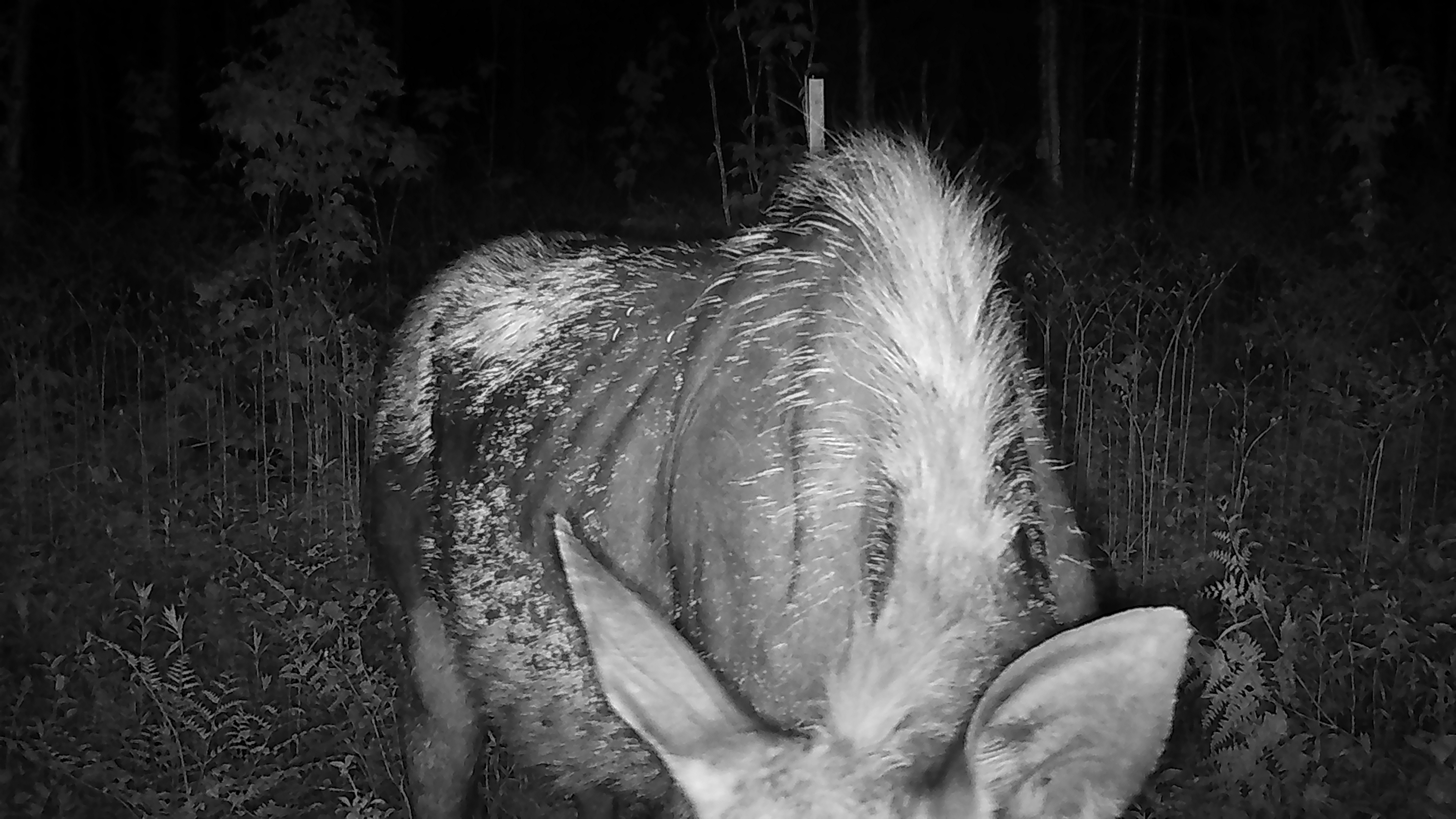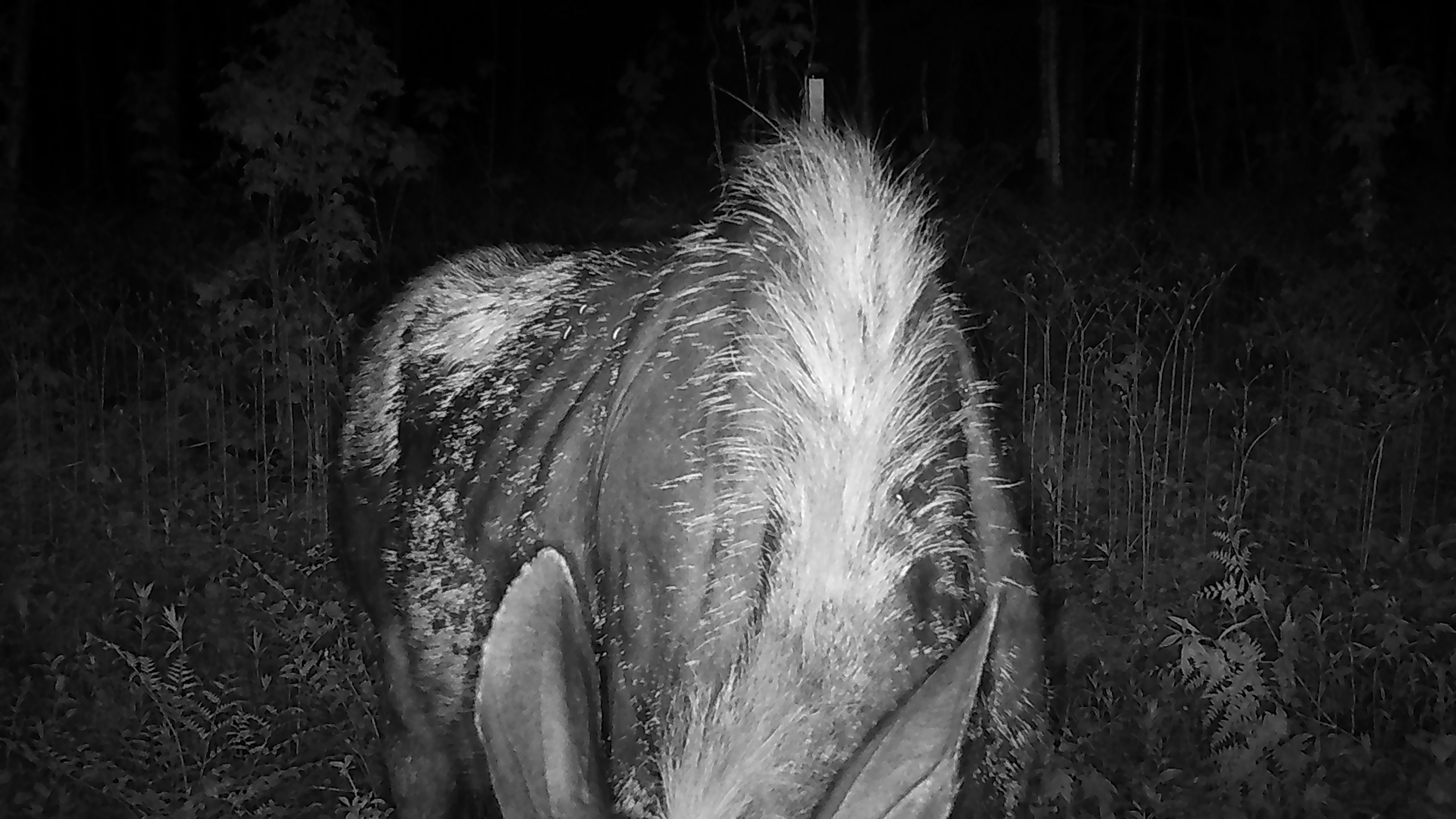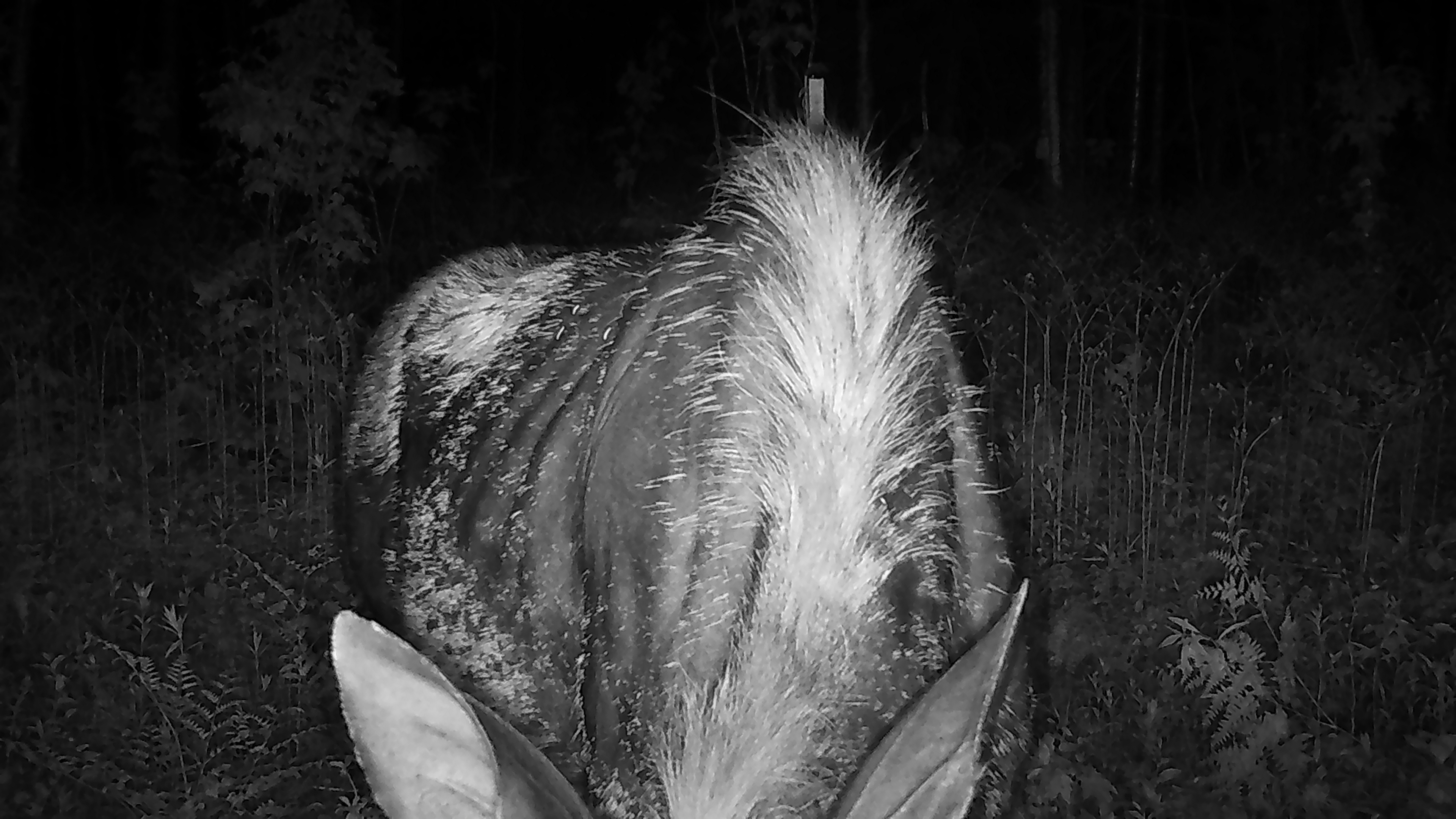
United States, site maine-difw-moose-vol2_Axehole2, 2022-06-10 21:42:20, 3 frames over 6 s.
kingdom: Animalia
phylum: Chordata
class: Mammalia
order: Artiodactyla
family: Cervidae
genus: Alces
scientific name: Alces alces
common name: moose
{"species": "moose (Alces alces)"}